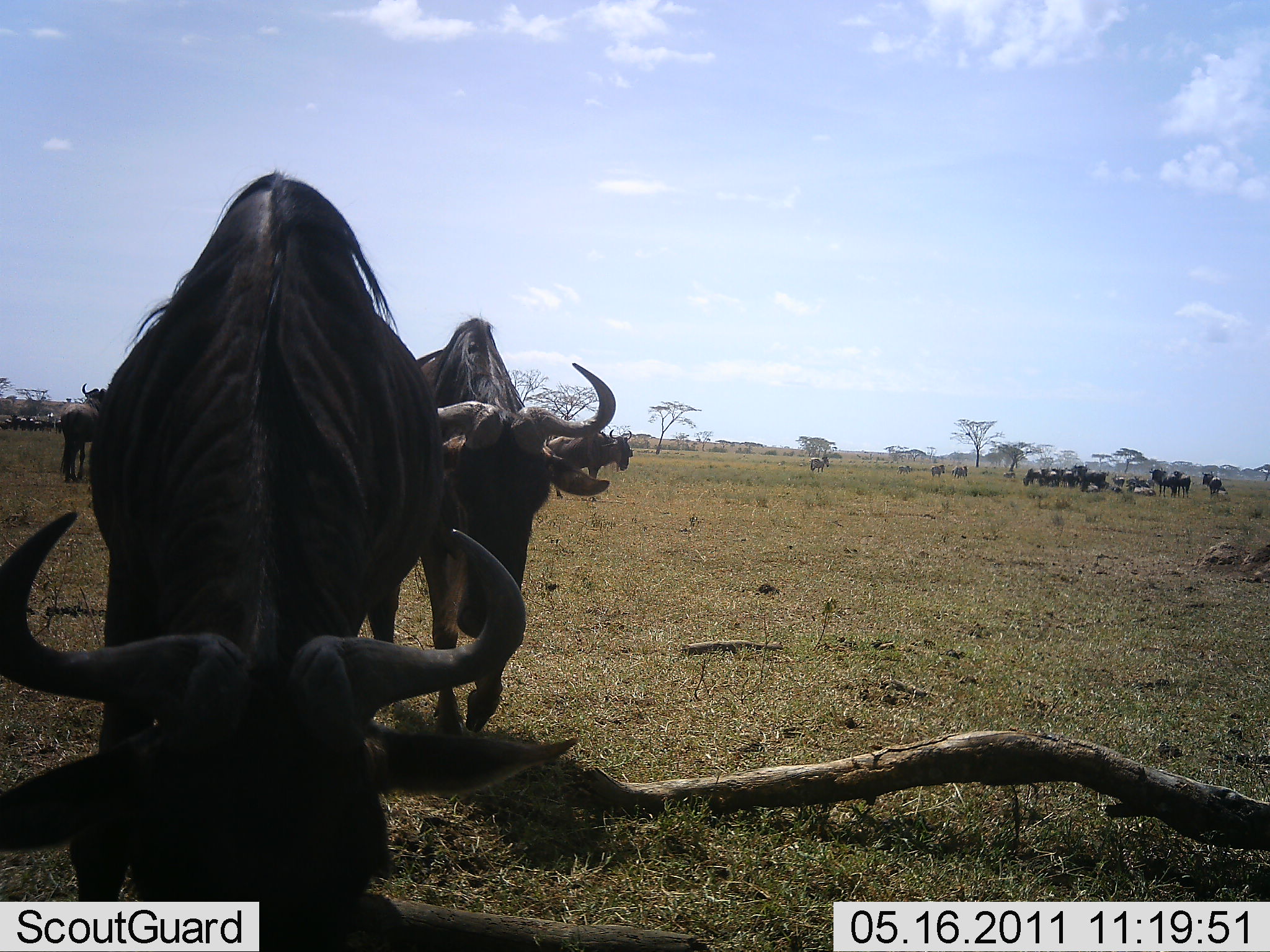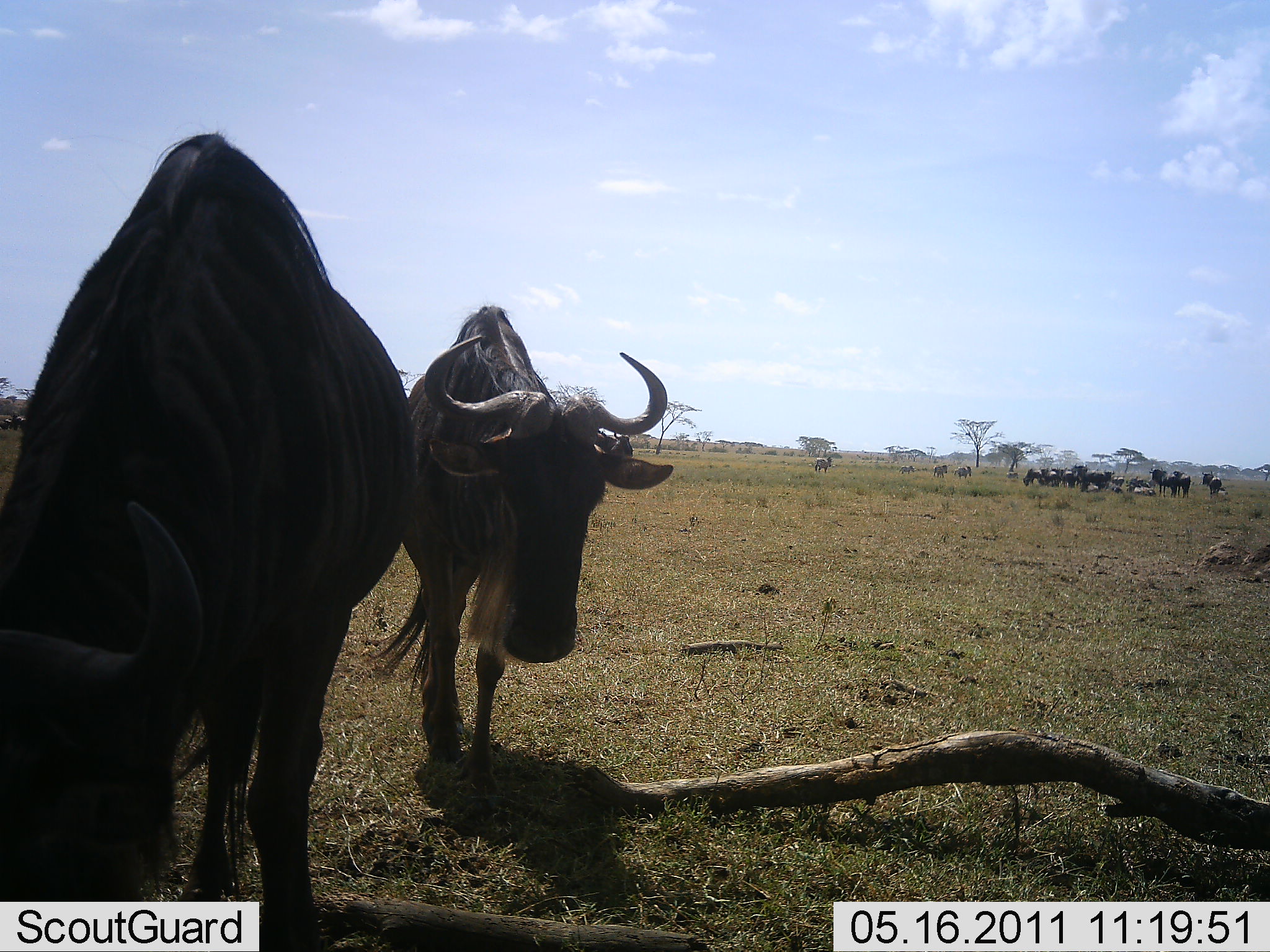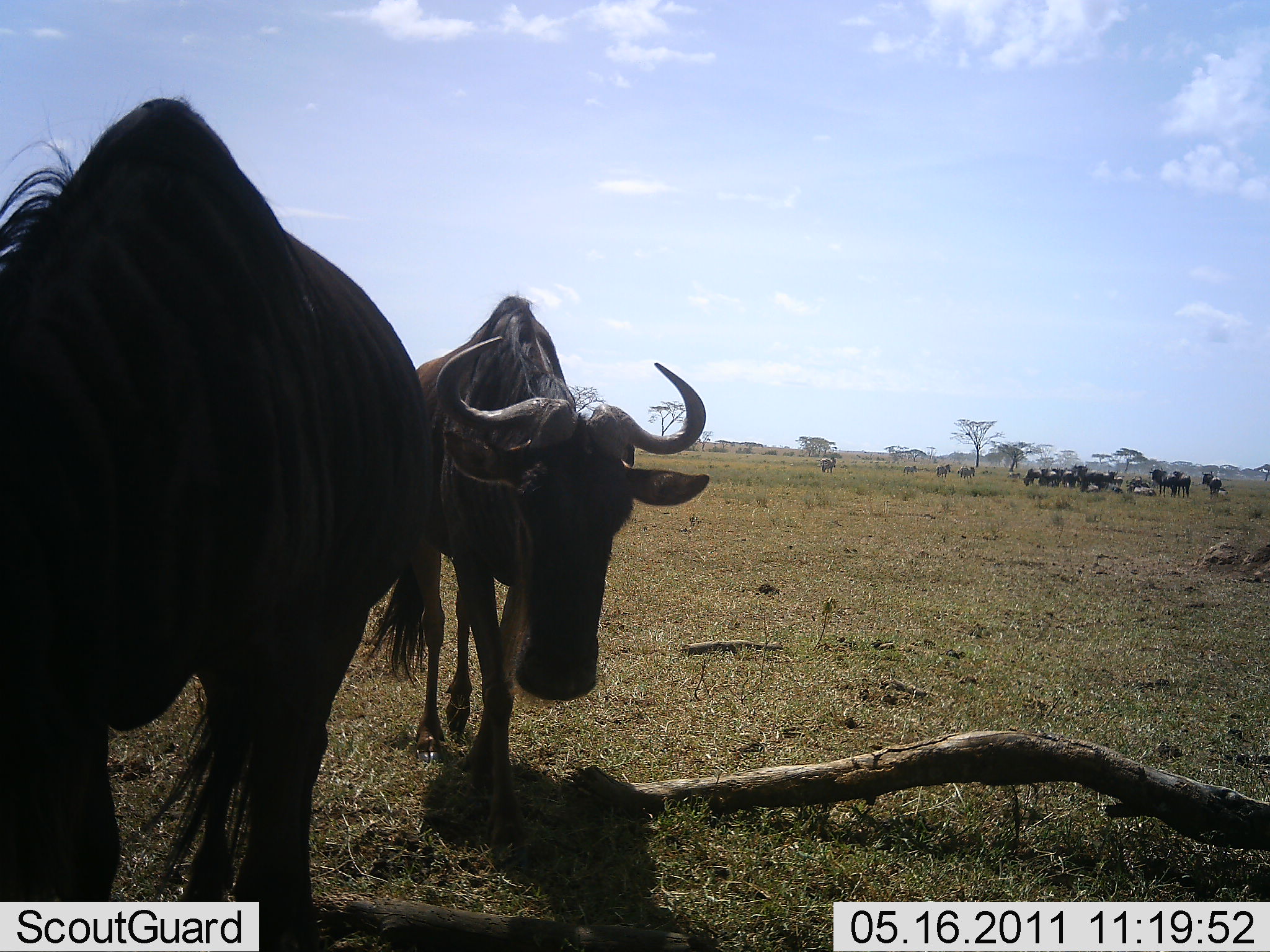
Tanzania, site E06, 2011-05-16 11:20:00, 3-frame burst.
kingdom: Animalia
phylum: Chordata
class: Mammalia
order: Artiodactyla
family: Bovidae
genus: Connochaetes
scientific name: Connochaetes taurinus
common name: blue wildebeest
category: wildebeest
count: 11-50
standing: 69%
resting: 6%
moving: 56%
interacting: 0%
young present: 0%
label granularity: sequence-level